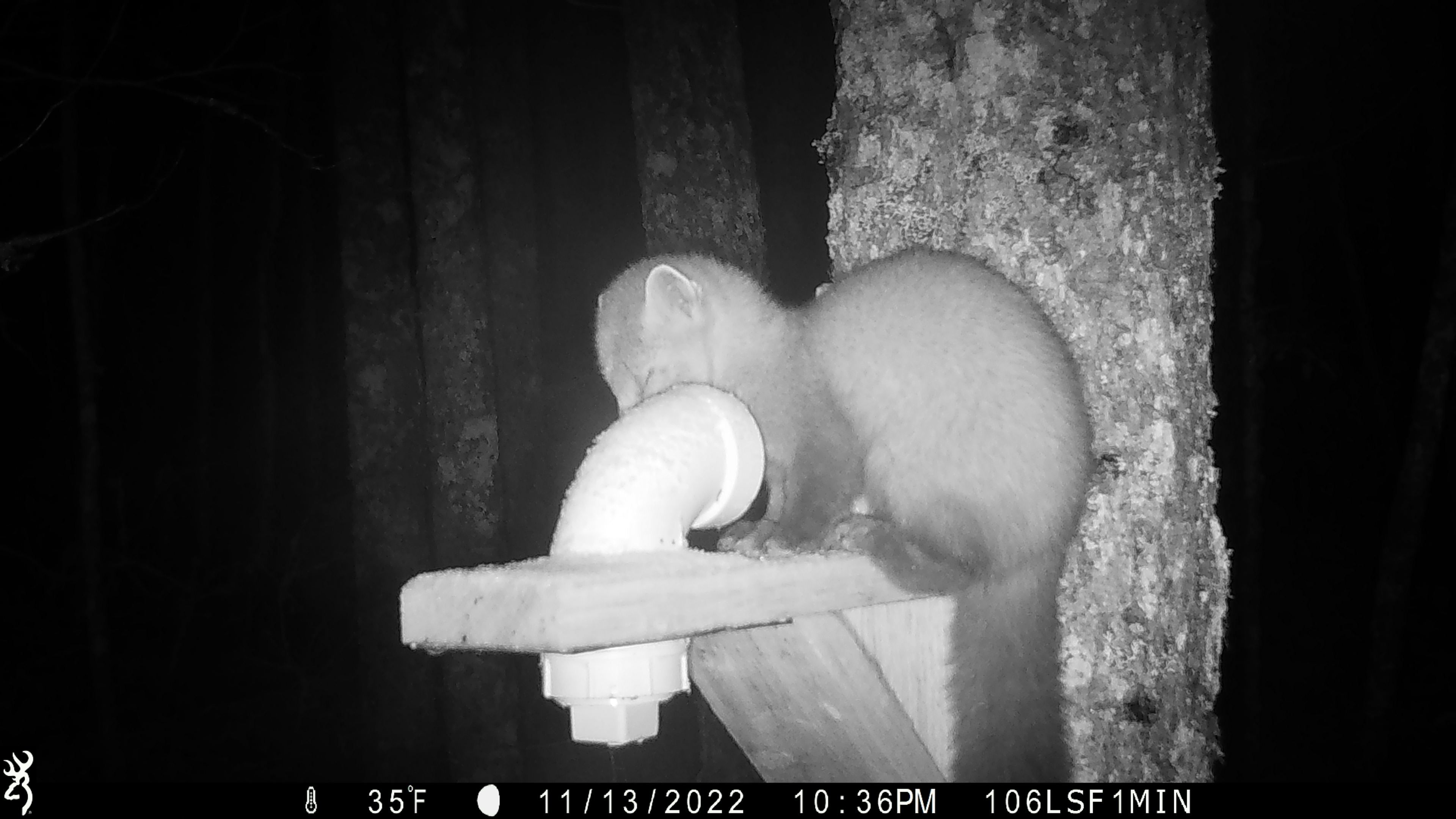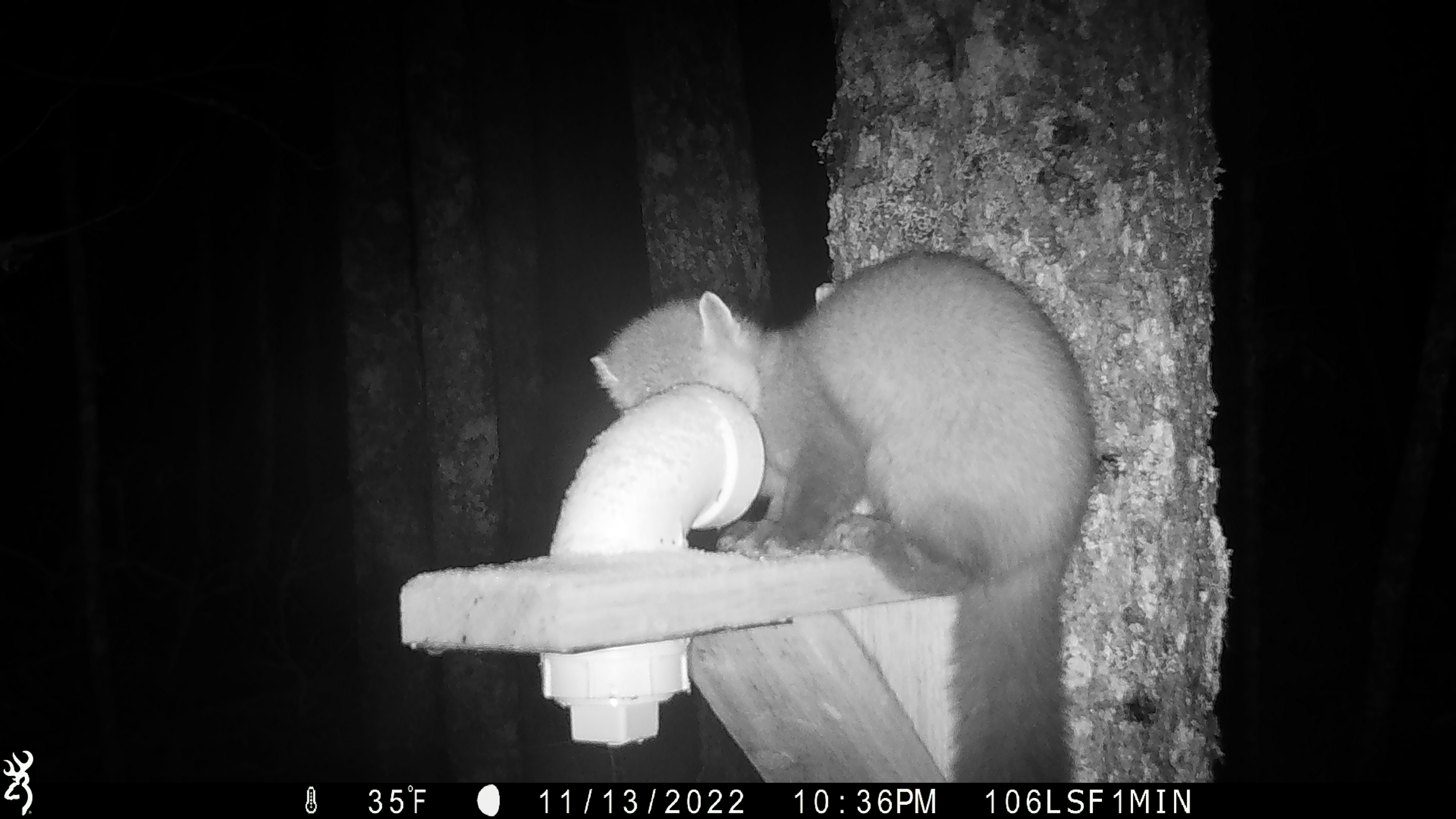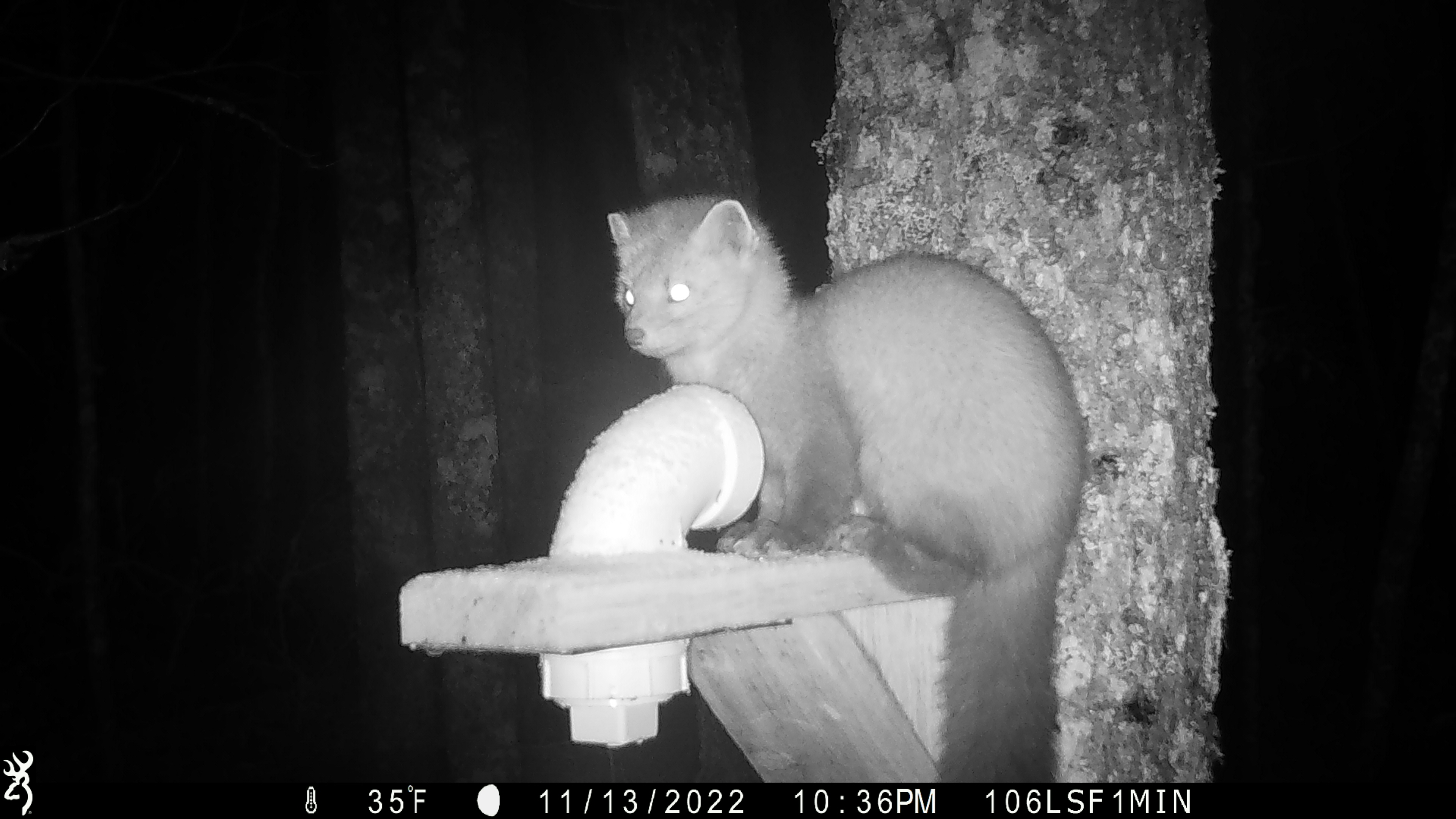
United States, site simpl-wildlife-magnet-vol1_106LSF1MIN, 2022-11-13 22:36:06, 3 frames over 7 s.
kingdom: Animalia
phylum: Chordata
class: Mammalia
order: Carnivora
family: Mustelidae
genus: Martes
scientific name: Martes americana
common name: american marten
American marten (Martes americana).